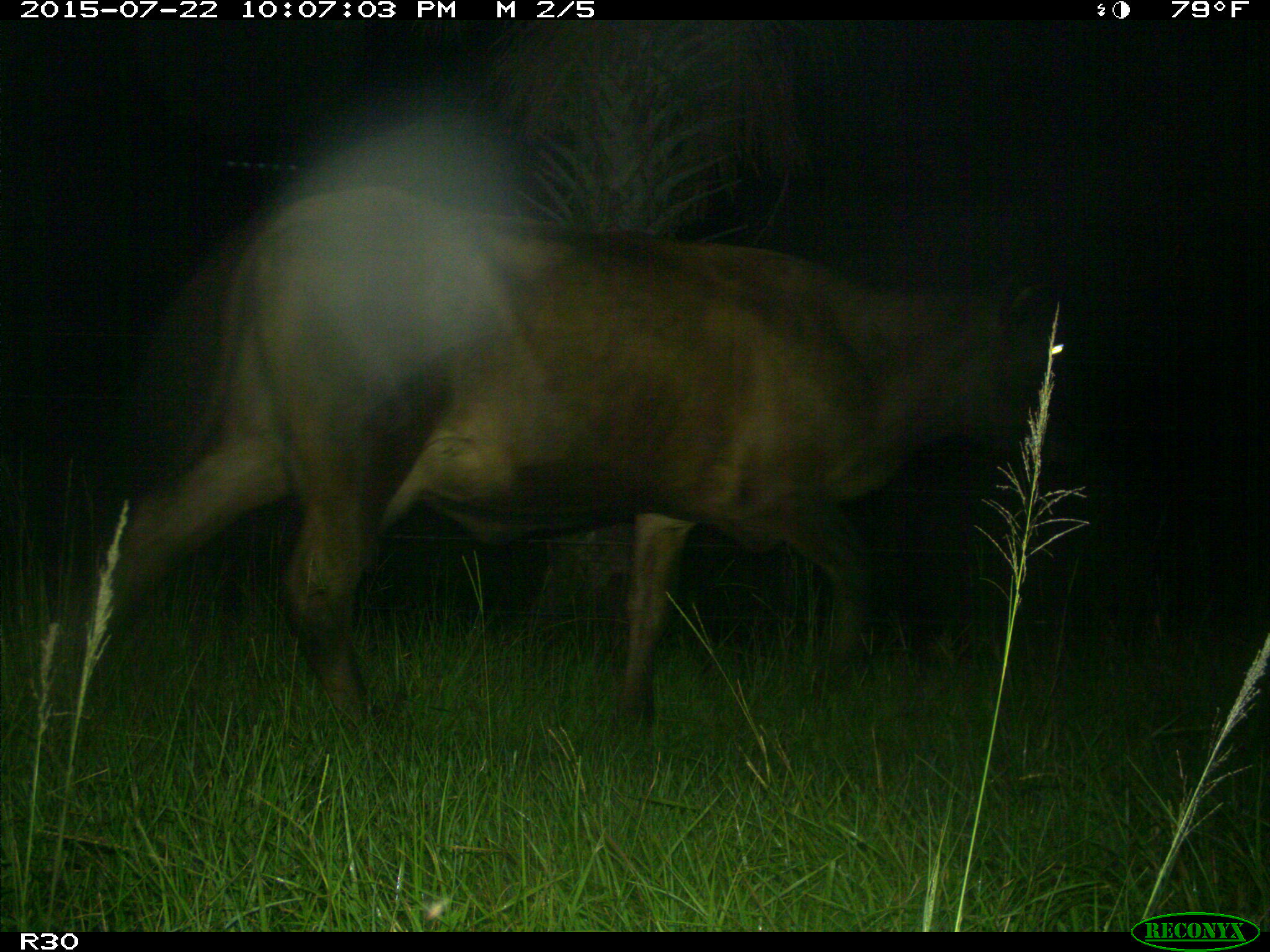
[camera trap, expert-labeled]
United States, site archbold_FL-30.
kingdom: Animalia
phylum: Chordata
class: Mammalia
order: Artiodactyla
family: Bovidae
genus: Bos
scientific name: Bos taurus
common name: domestic cow